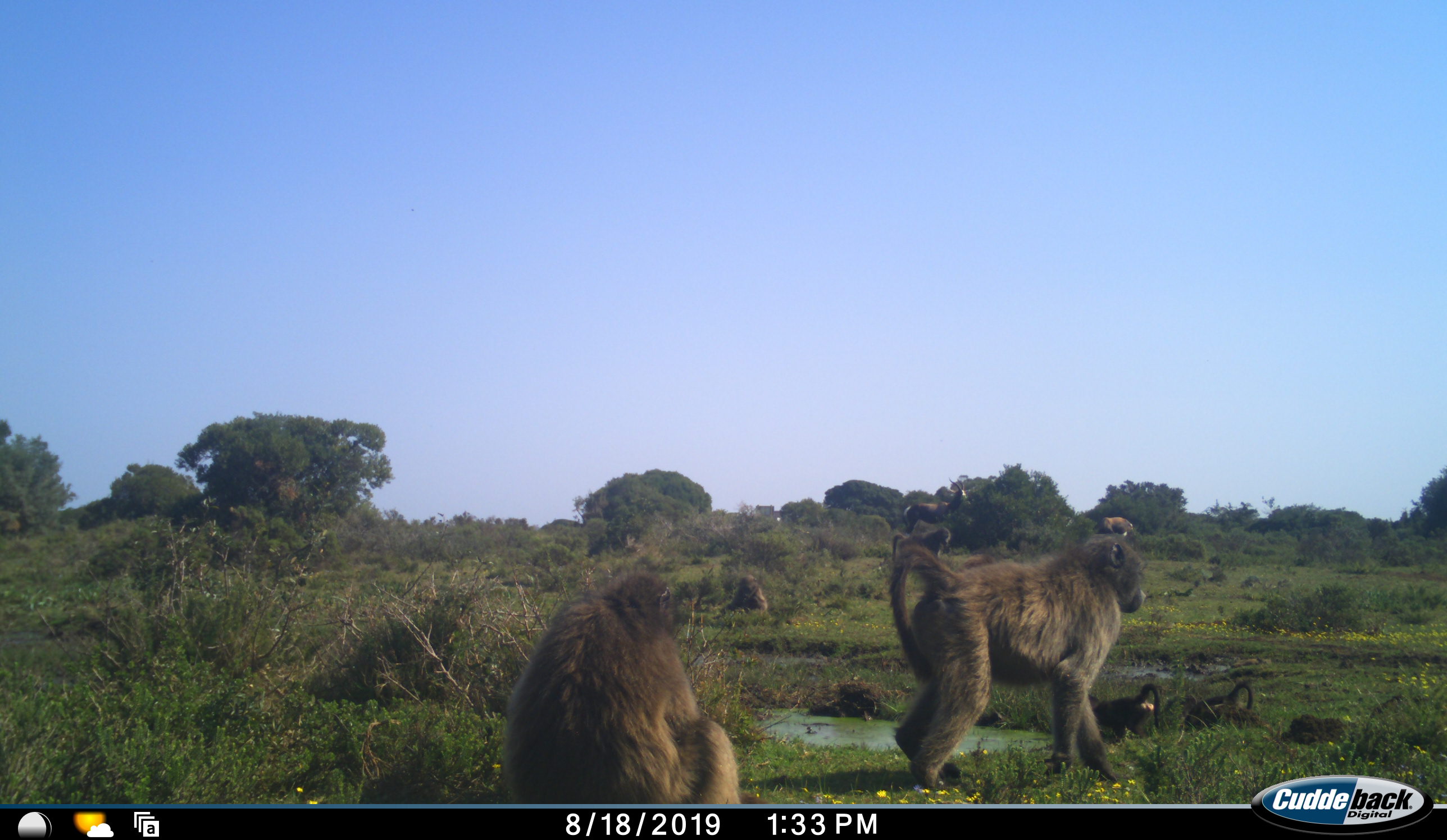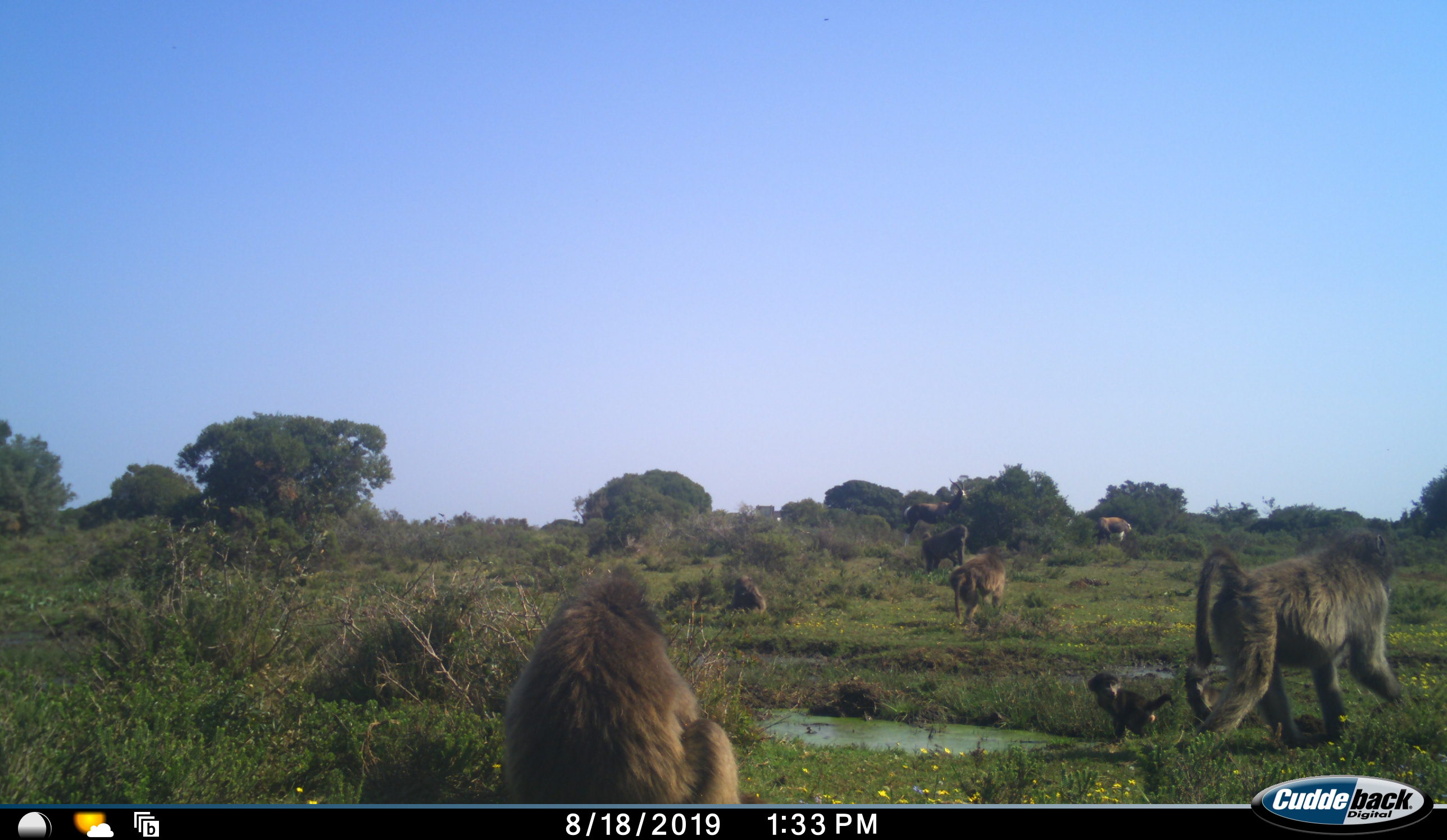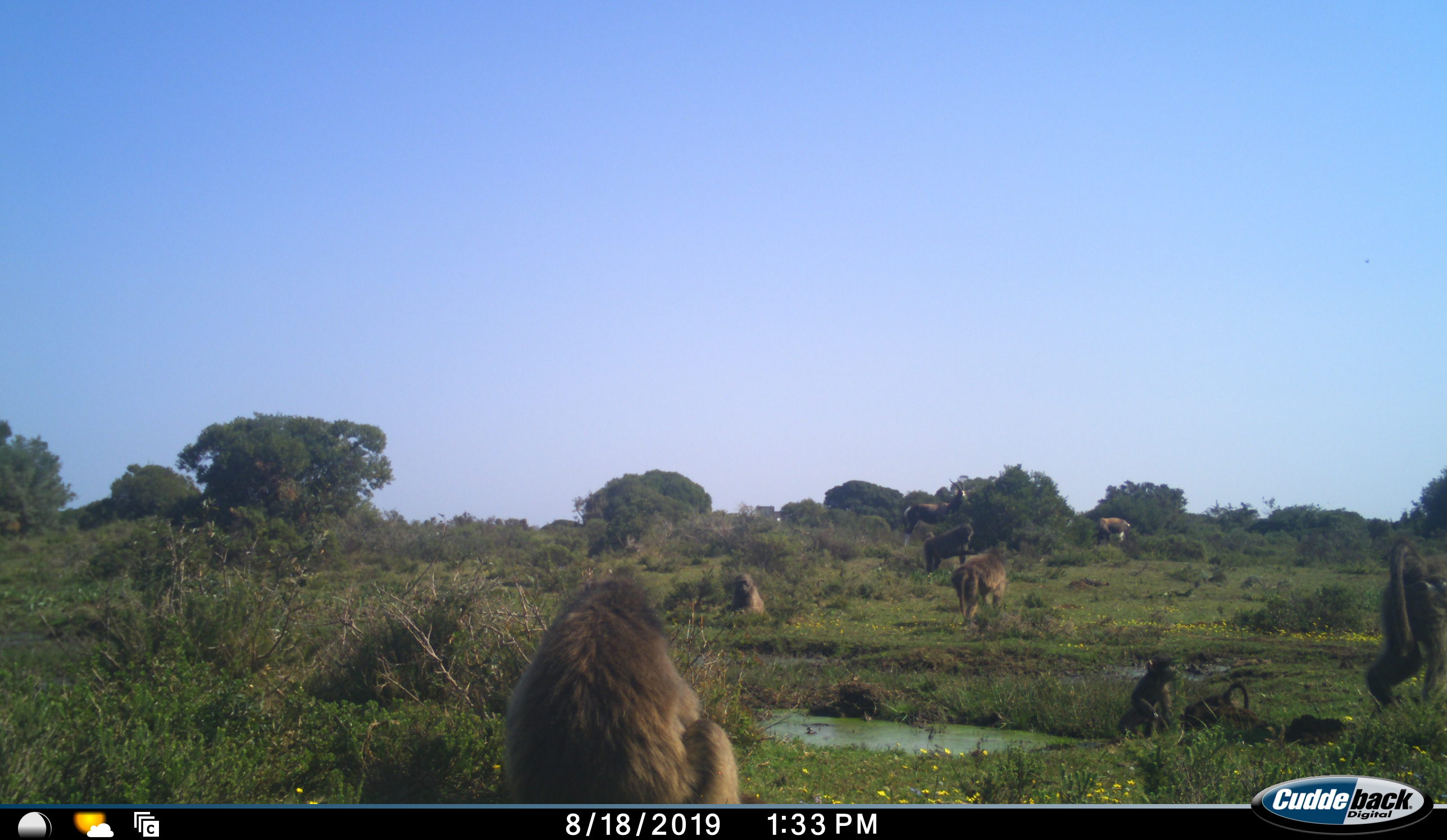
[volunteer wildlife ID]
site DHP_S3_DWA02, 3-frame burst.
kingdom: Animalia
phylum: Chordata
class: Mammalia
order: Primates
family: Cercopithecidae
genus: Papio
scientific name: Papio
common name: baboon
Baboon (Papio), count 7. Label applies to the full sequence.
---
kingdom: Animalia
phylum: Chordata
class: Mammalia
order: Artiodactyla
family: Bovidae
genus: Damaliscus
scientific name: Damaliscus pygargus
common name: bontebok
Bontebok (Damaliscus pygargus), count 2. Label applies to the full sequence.